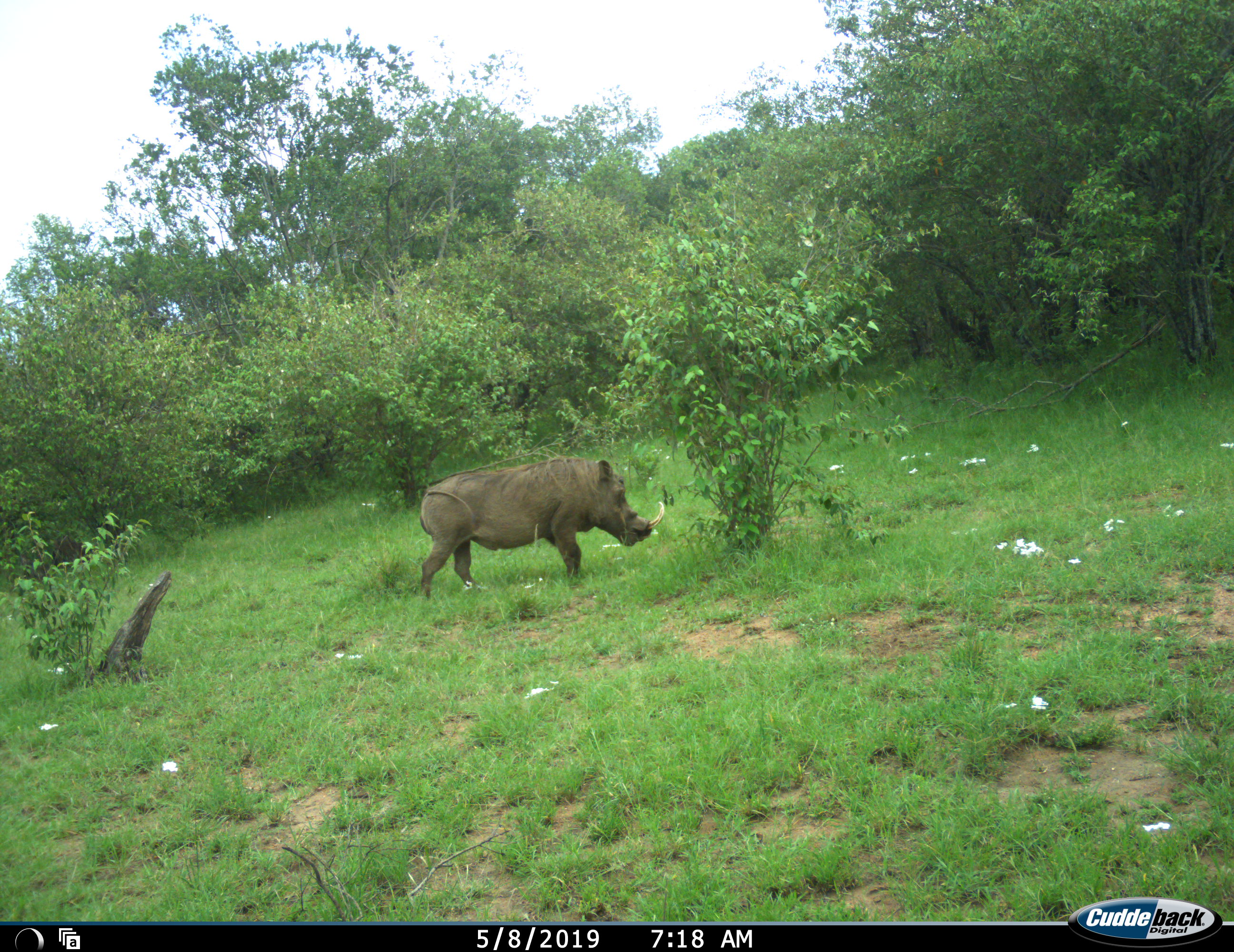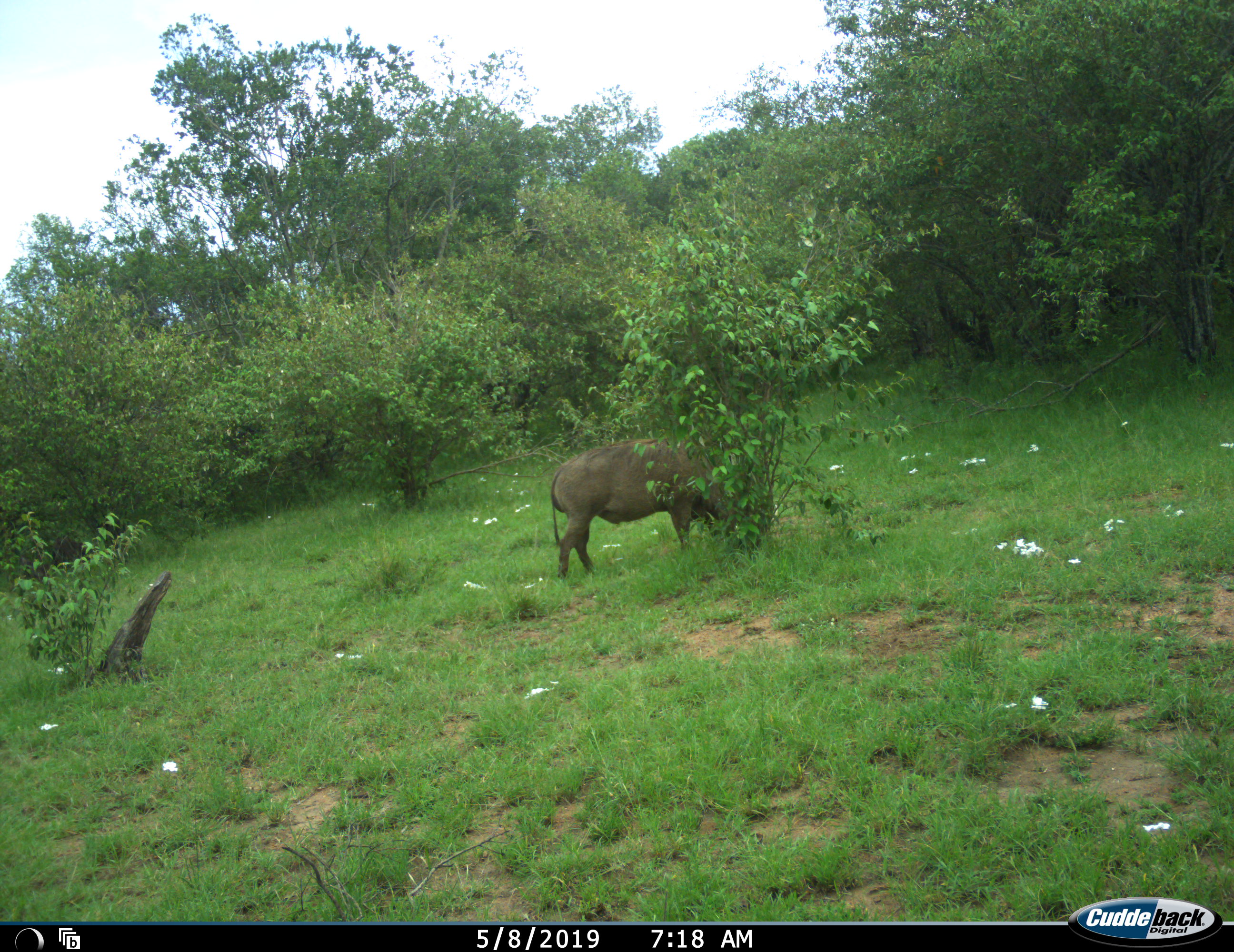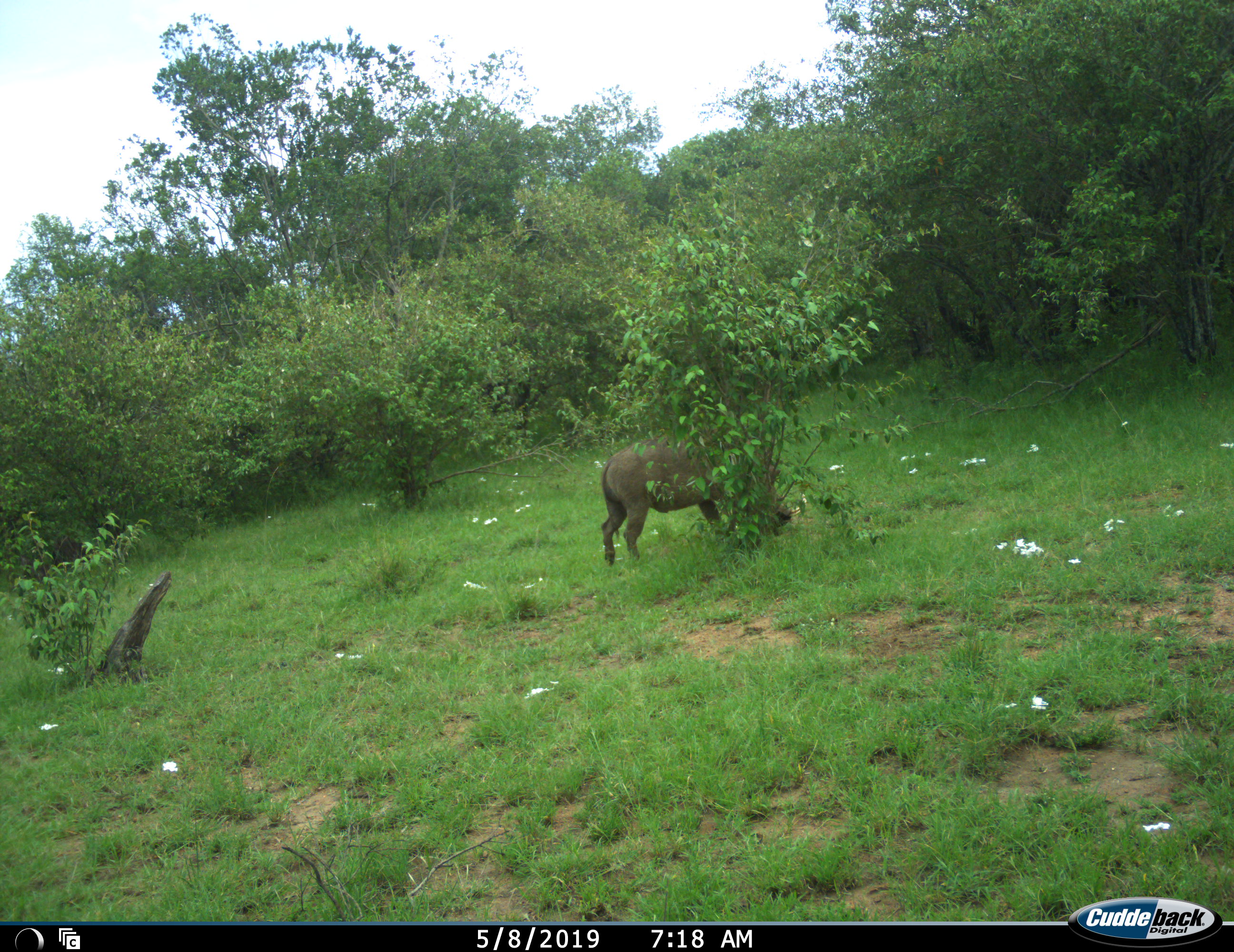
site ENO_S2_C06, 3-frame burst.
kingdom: Animalia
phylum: Chordata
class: Mammalia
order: Artiodactyla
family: Suidae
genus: Phacochoerus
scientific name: Phacochoerus africanus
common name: warthog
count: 1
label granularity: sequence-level